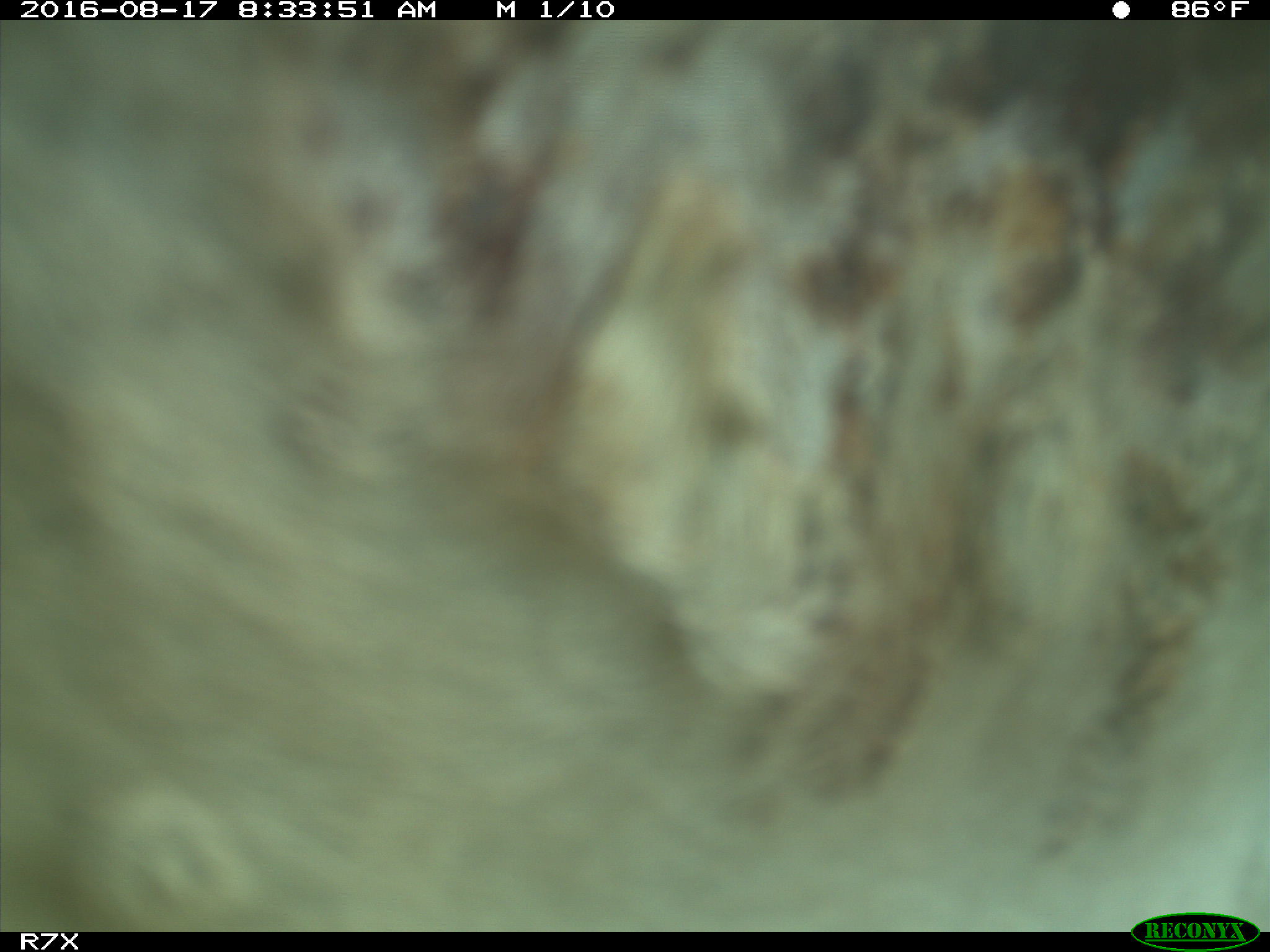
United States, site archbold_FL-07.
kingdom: Animalia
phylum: Chordata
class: Mammalia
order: Artiodactyla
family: Bovidae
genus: Bos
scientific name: Bos taurus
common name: domestic cow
Bos taurus (domestic cow).